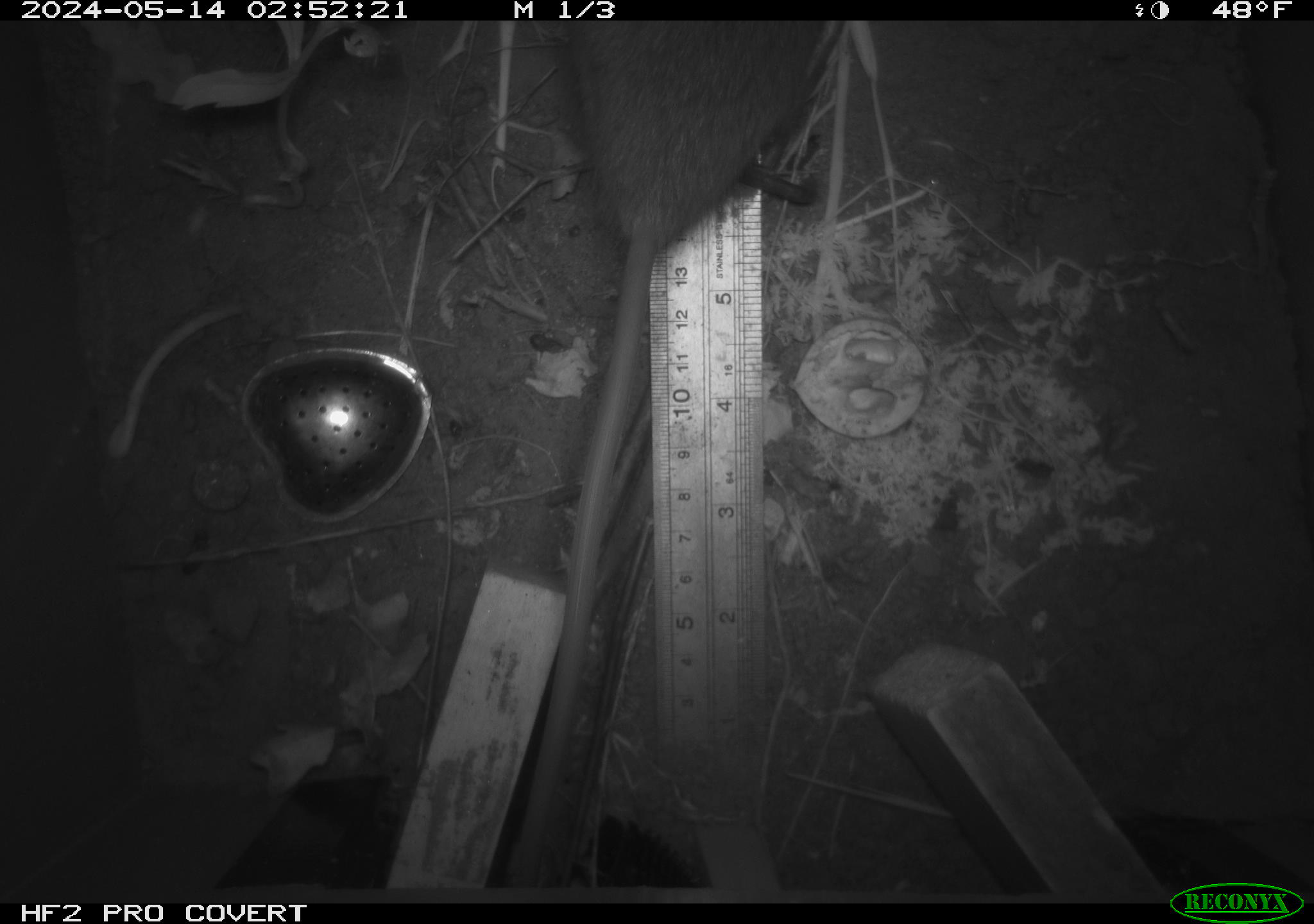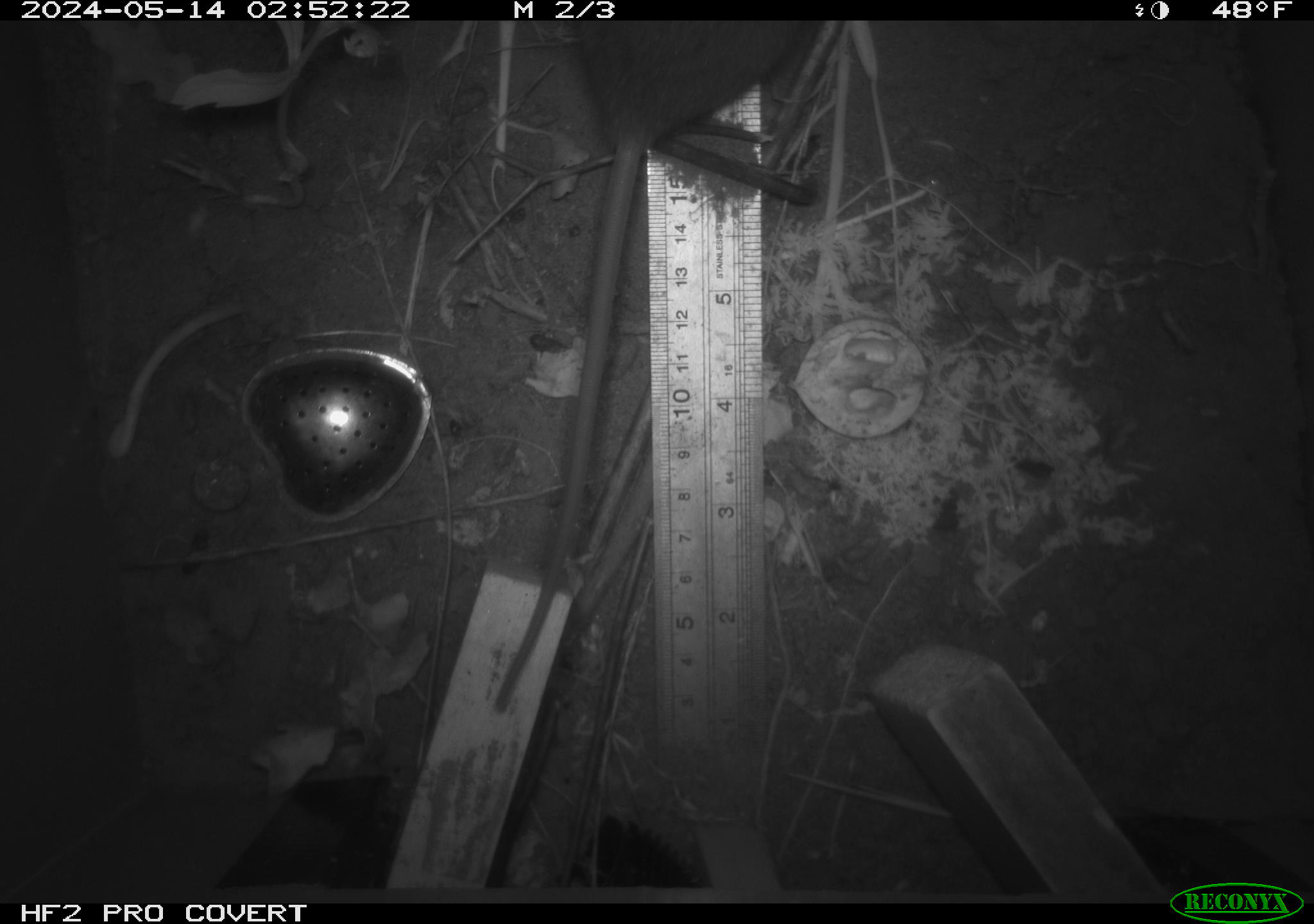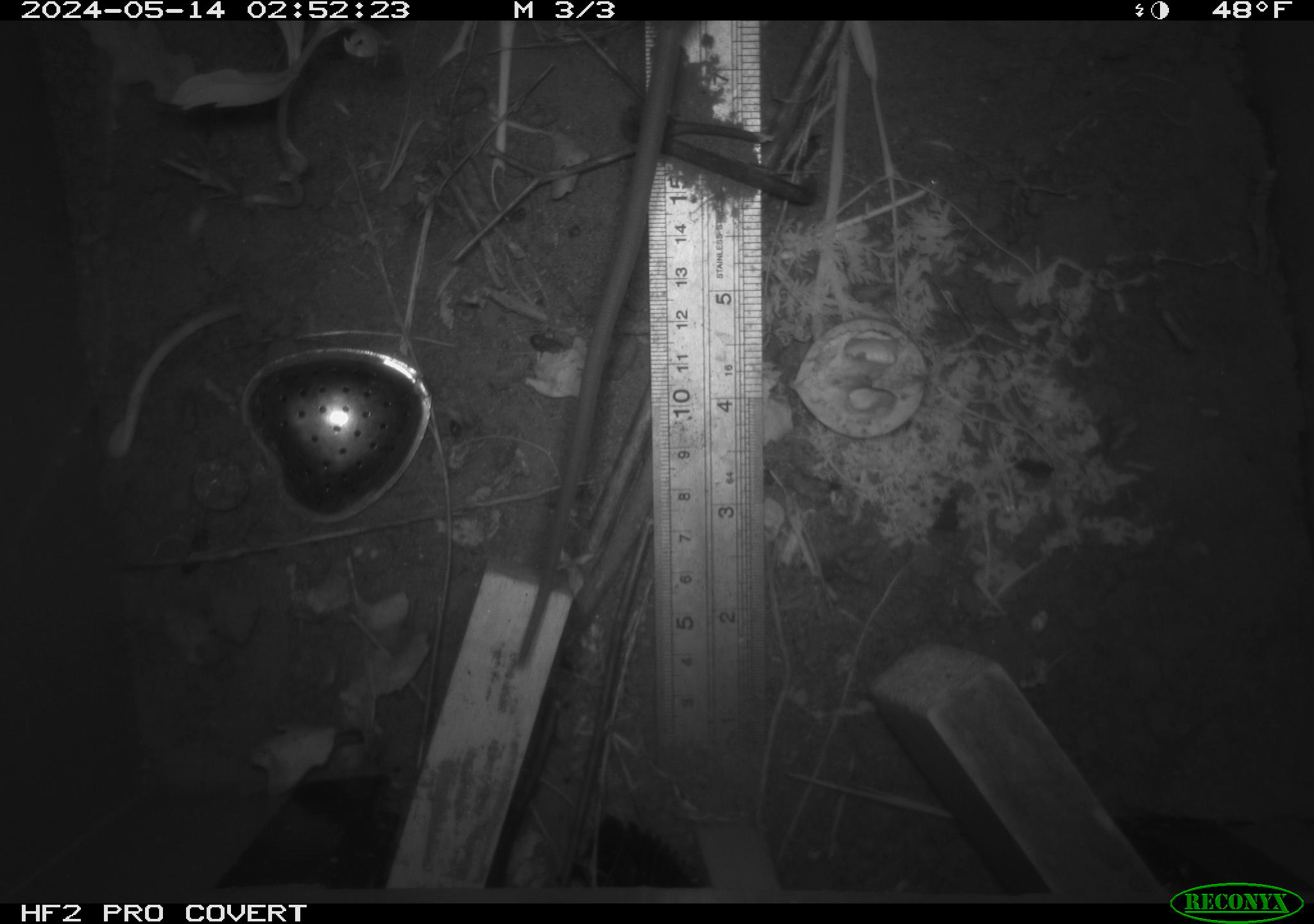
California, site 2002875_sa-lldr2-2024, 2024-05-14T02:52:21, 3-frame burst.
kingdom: Animalia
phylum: Chordata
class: Mammalia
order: Rodentia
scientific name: Rodentia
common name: rodent